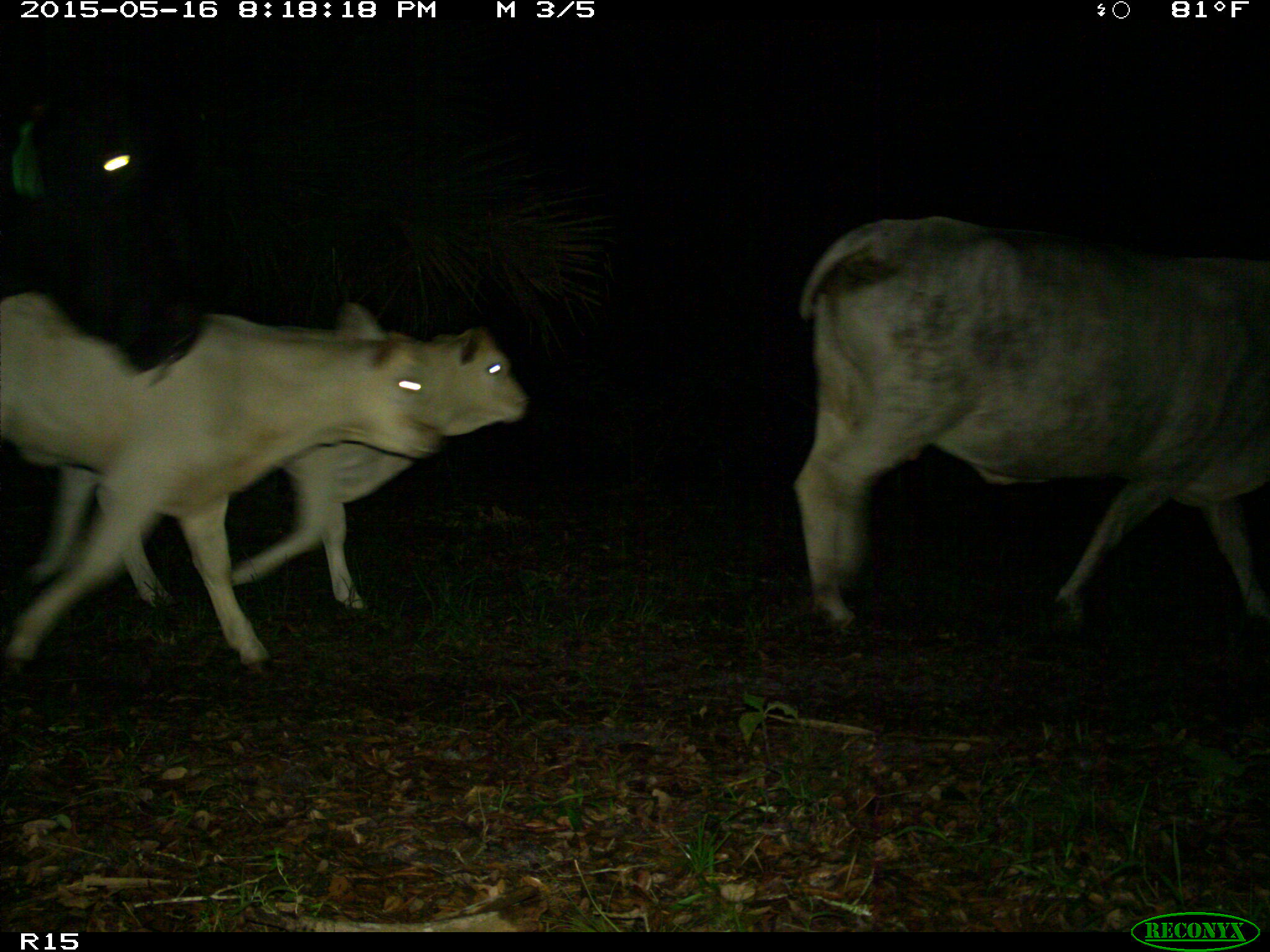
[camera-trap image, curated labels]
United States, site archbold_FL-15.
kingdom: Animalia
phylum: Chordata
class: Mammalia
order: Artiodactyla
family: Bovidae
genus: Bos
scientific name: Bos taurus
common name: domestic cow